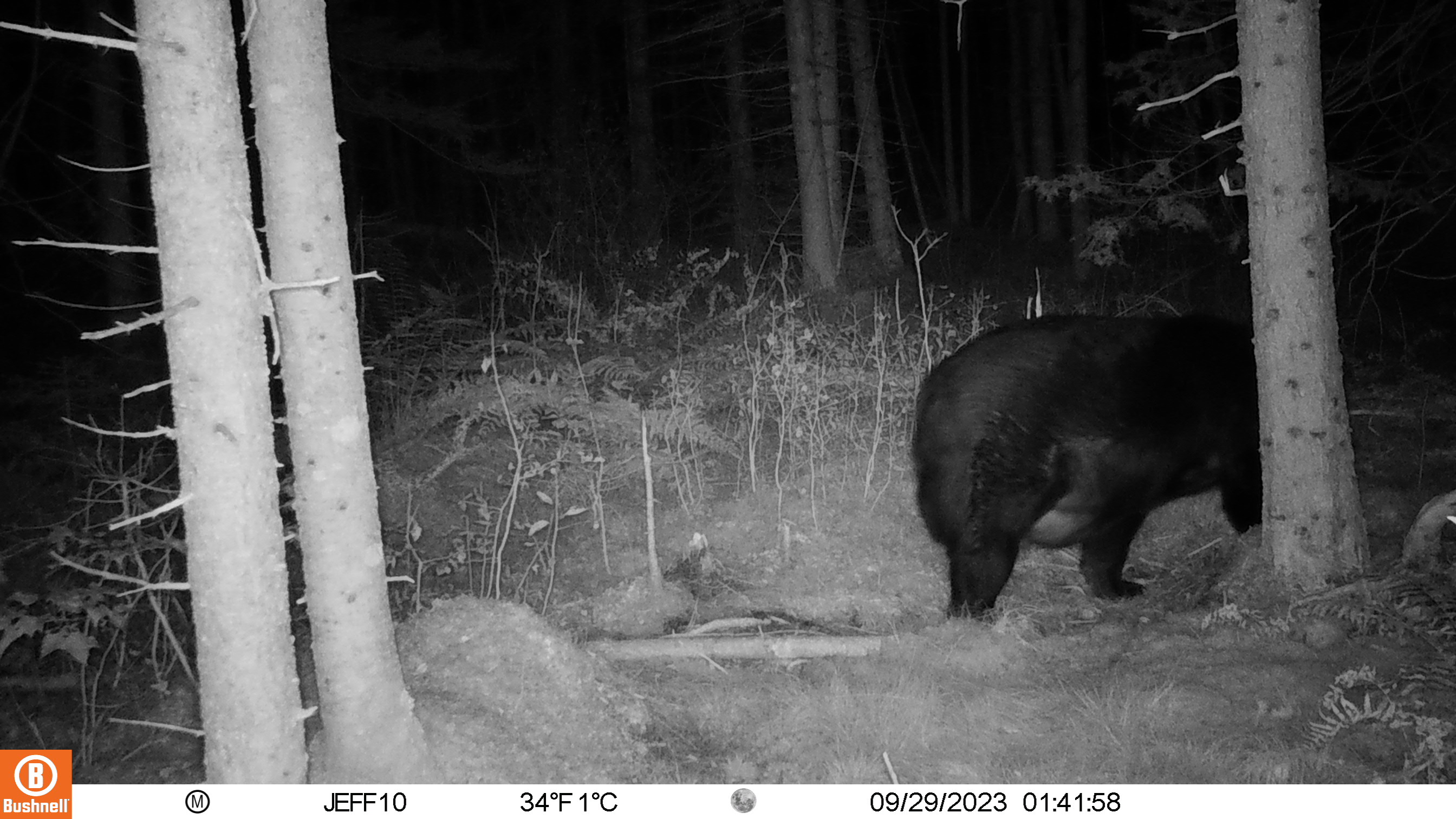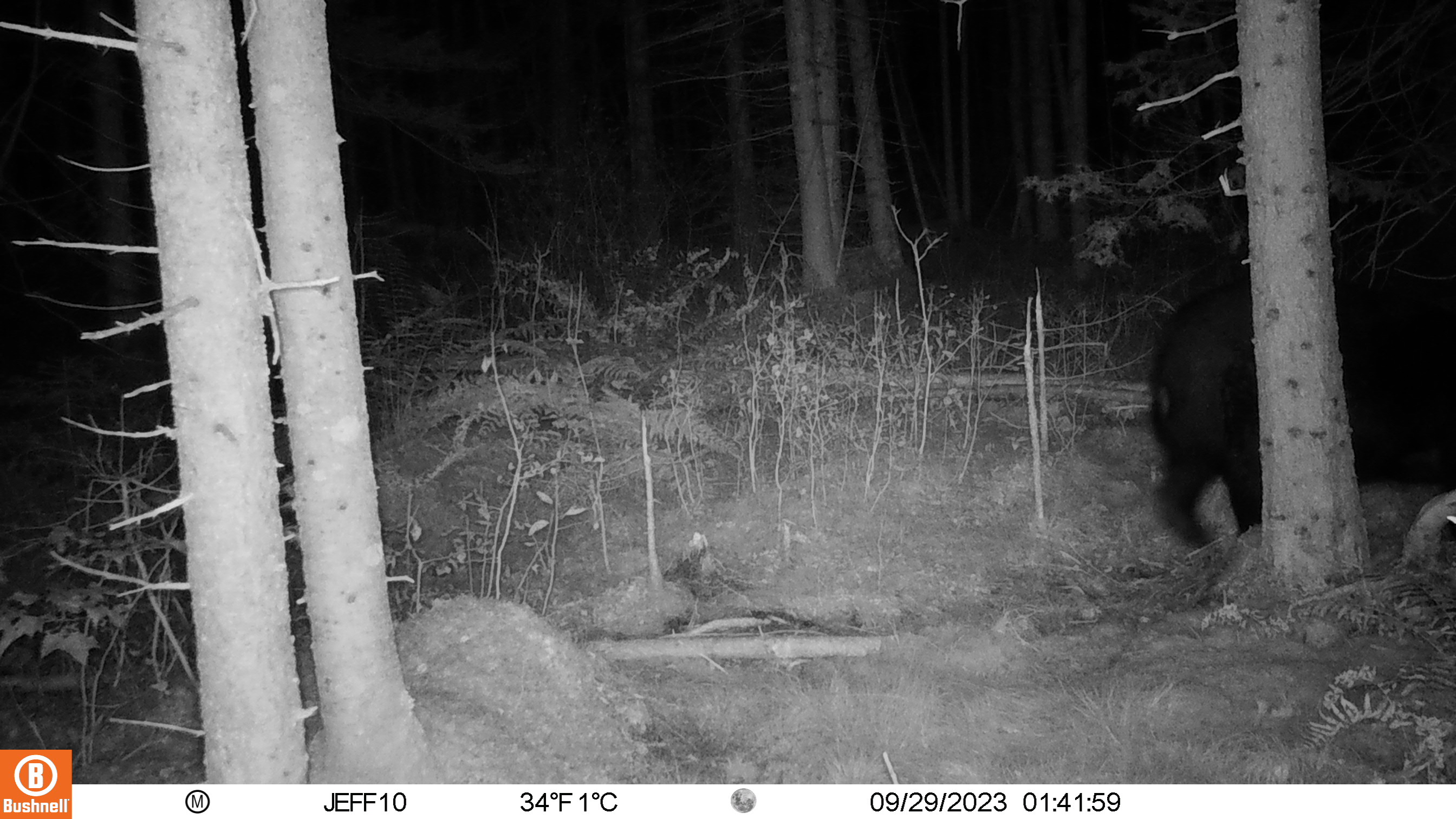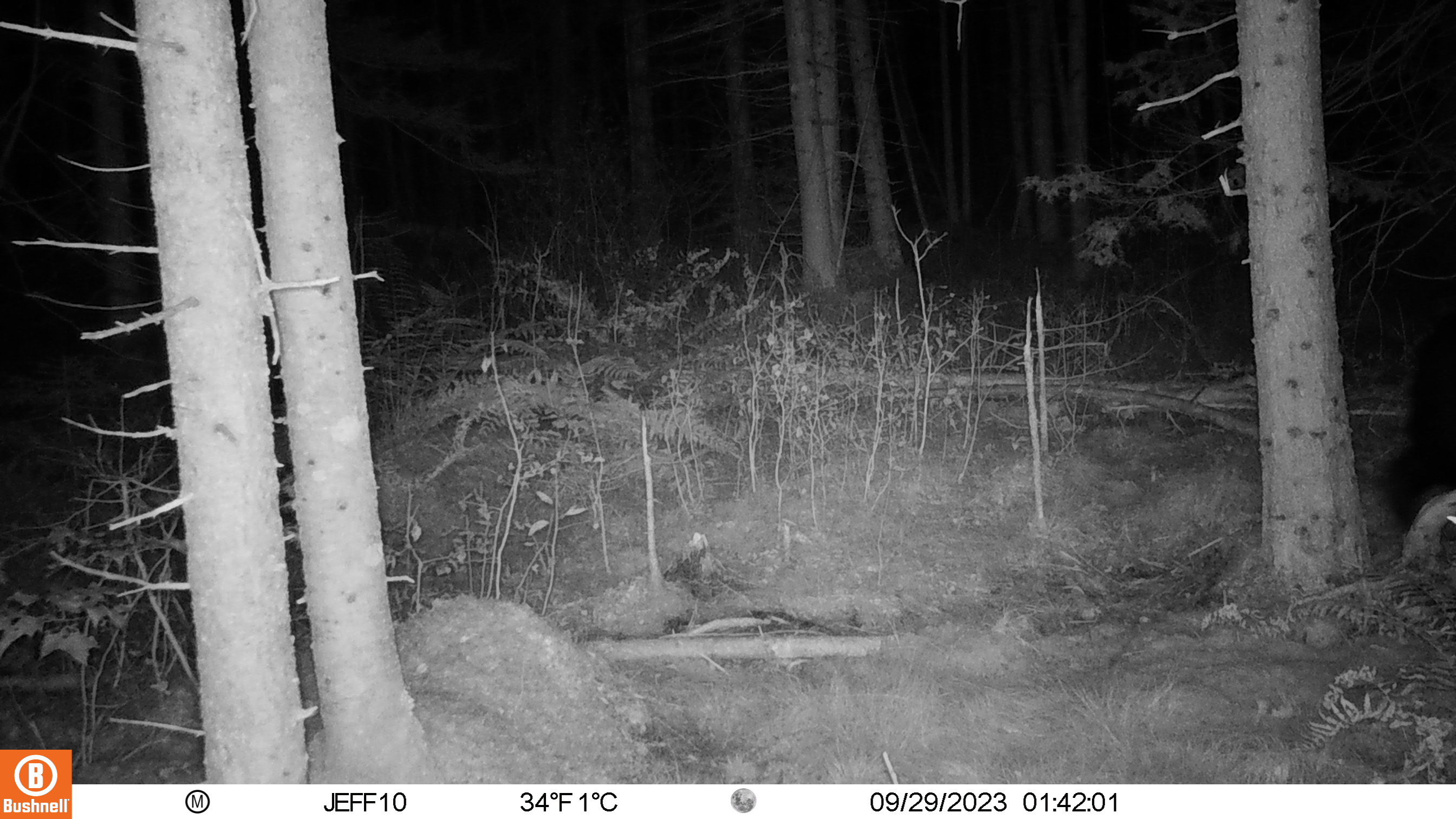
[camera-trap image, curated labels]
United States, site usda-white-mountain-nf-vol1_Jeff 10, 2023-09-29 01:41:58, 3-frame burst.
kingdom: Animalia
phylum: Chordata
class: Mammalia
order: Carnivora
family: Ursidae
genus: Ursus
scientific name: Ursus americanus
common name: black bear